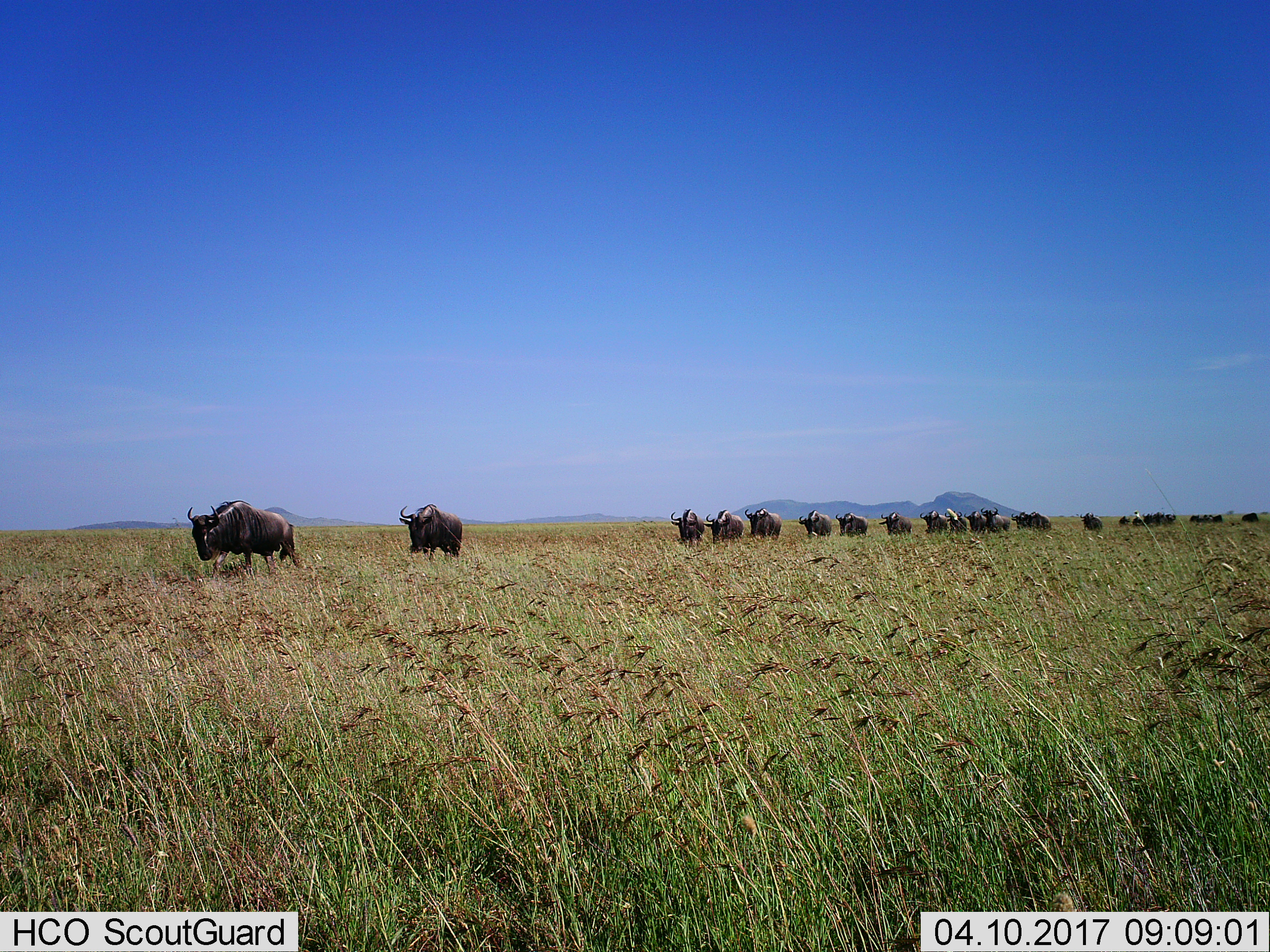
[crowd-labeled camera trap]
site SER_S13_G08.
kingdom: Animalia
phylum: Chordata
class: Mammalia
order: Artiodactyla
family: Bovidae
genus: Connochaetes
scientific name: Connochaetes taurinus taurinus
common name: blue wildebeest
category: wildebeestblue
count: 11-50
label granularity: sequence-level